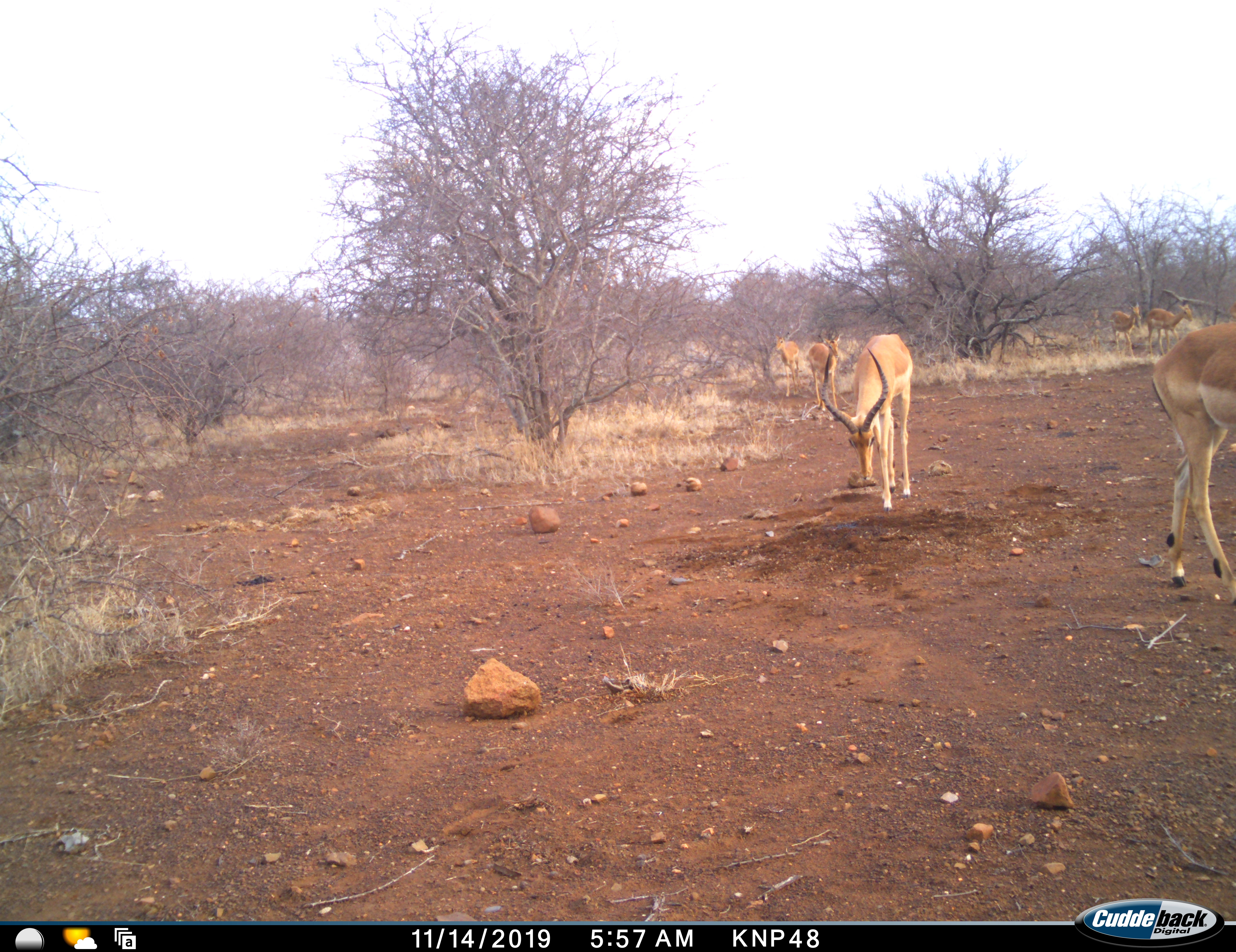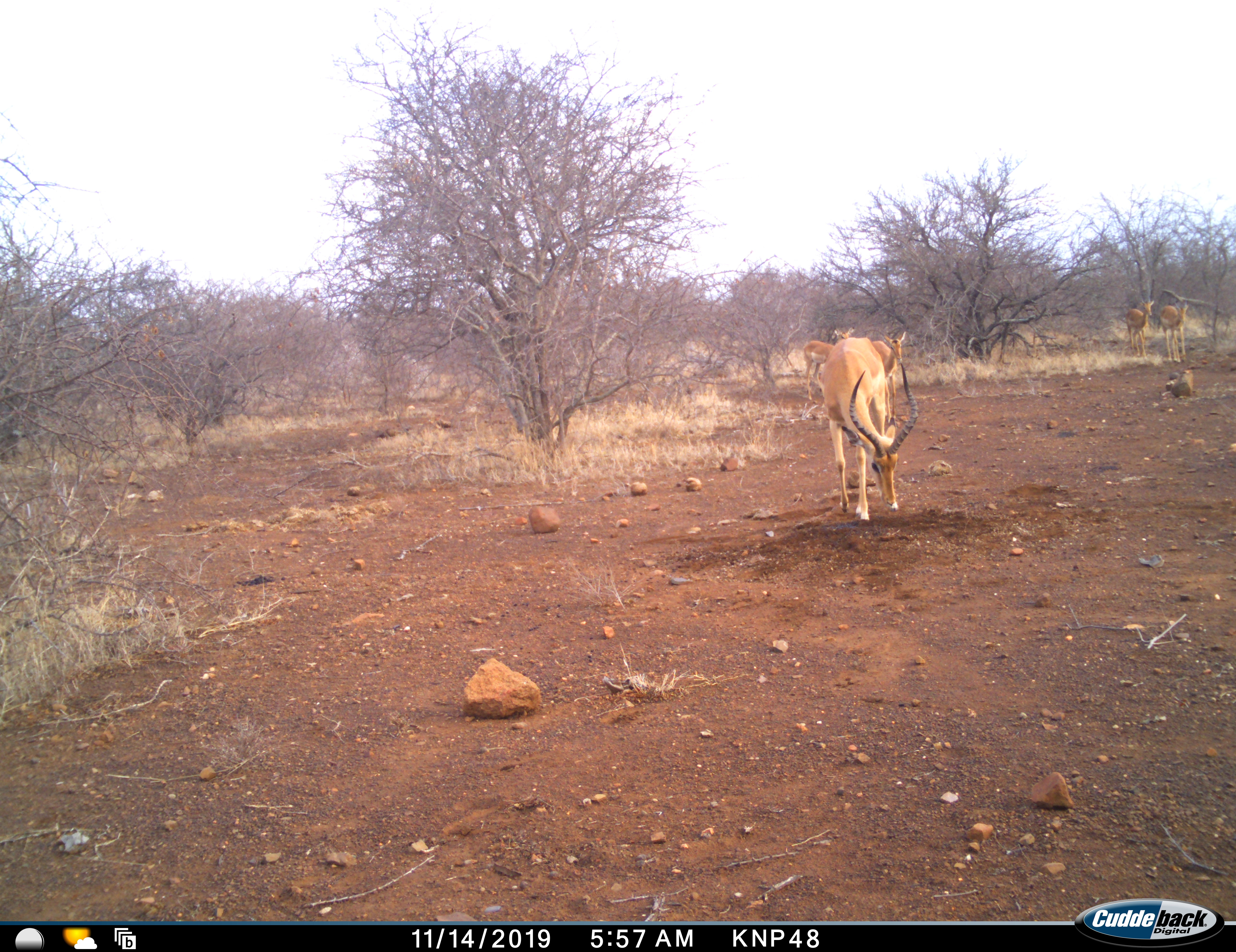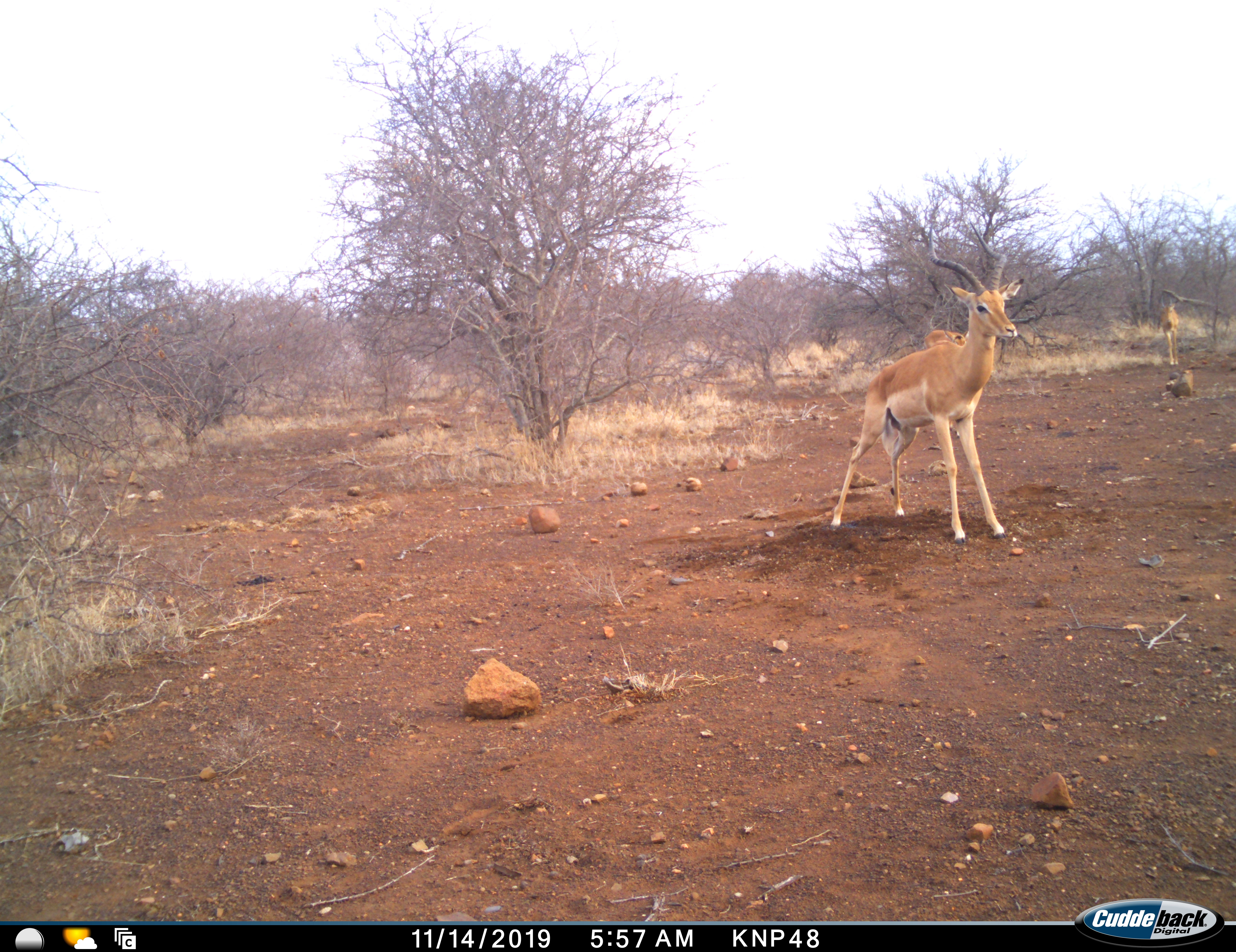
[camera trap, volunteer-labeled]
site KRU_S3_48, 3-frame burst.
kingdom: Animalia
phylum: Chordata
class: Mammalia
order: Artiodactyla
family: Bovidae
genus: Aepyceros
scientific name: Aepyceros melampus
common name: impala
Impala (Aepyceros melampus), count 7. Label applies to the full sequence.